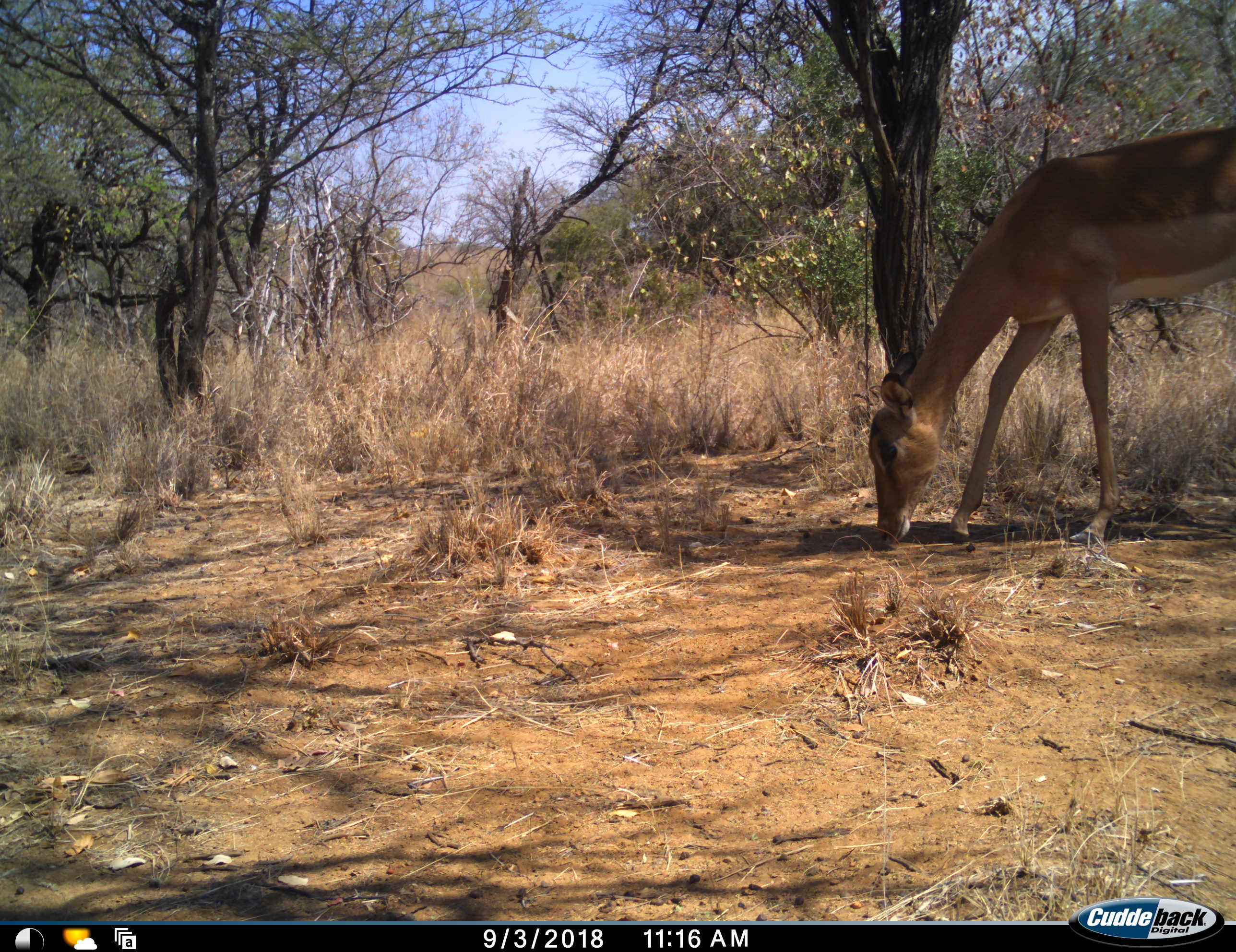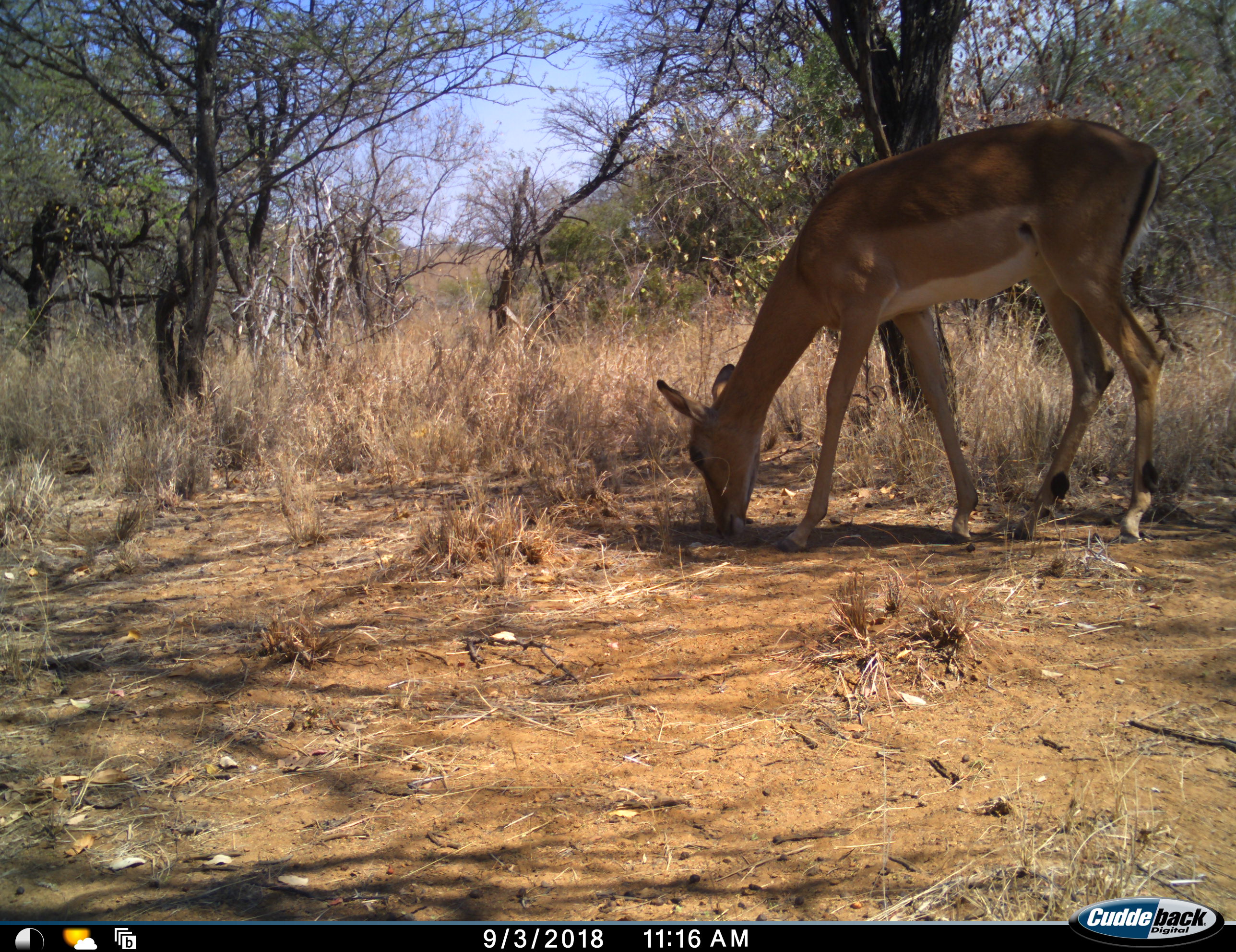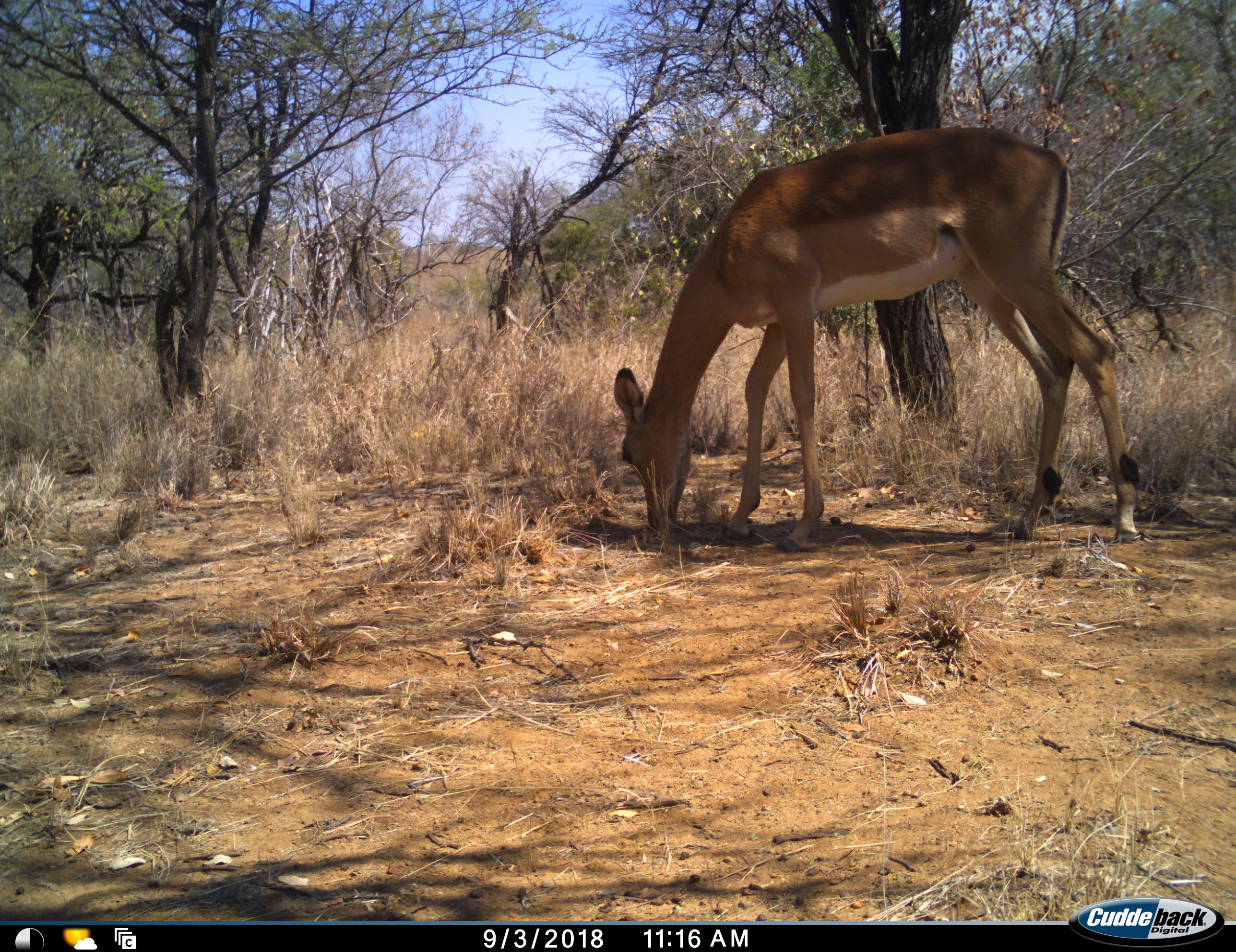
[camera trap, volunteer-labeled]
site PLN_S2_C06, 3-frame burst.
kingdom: Animalia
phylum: Chordata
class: Mammalia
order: Artiodactyla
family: Bovidae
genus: Aepyceros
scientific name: Aepyceros melampus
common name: impala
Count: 1.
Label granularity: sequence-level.